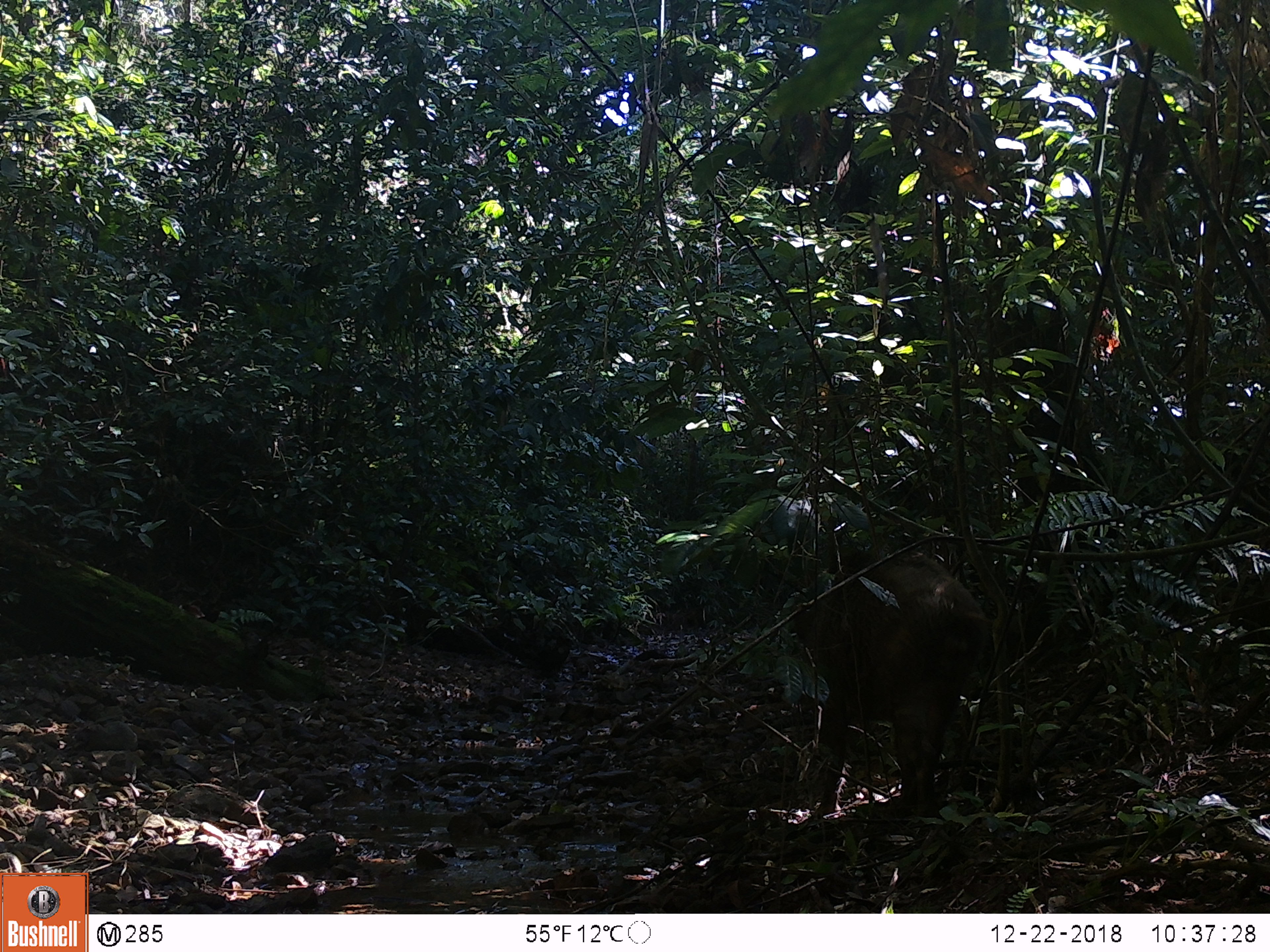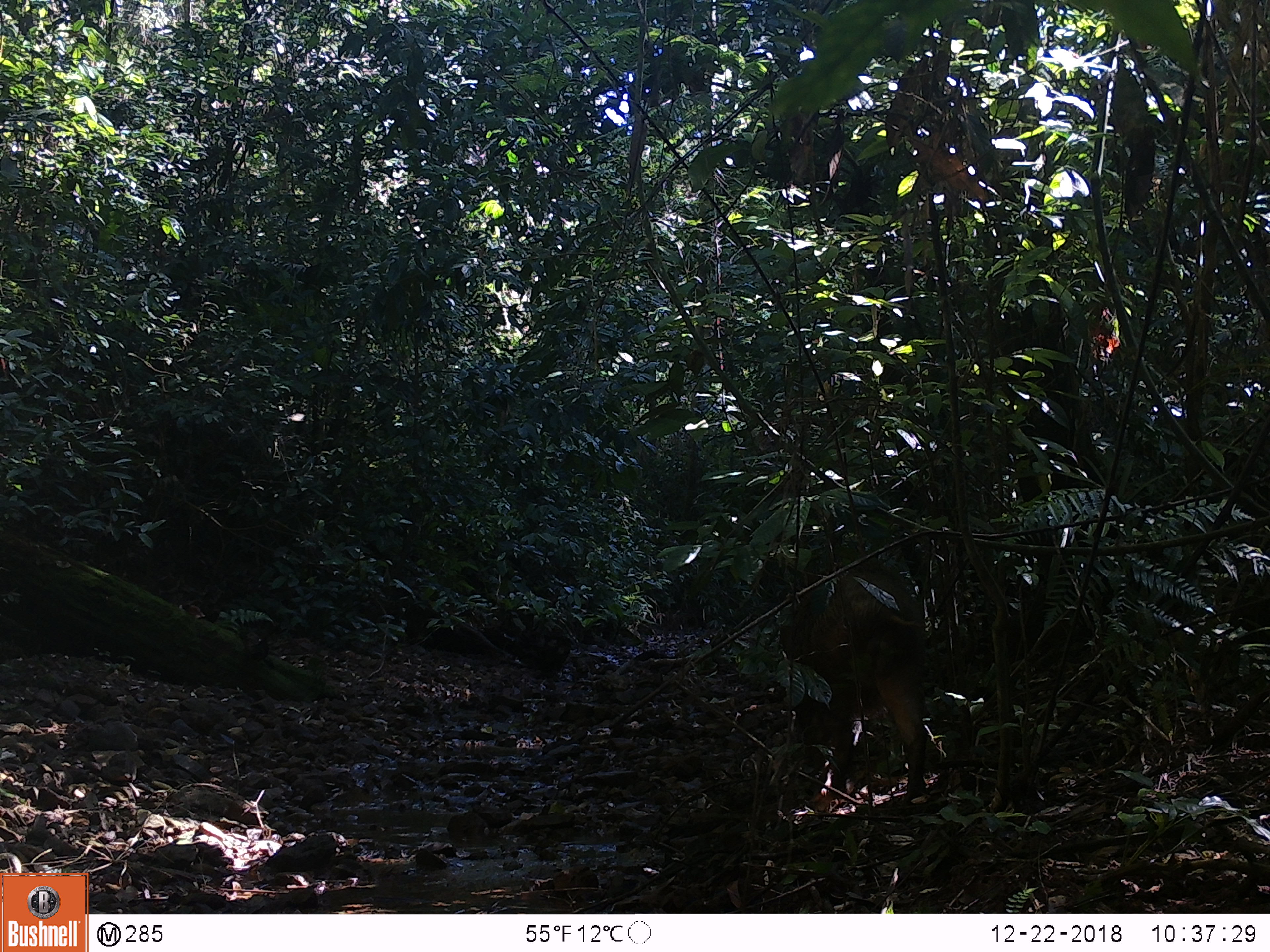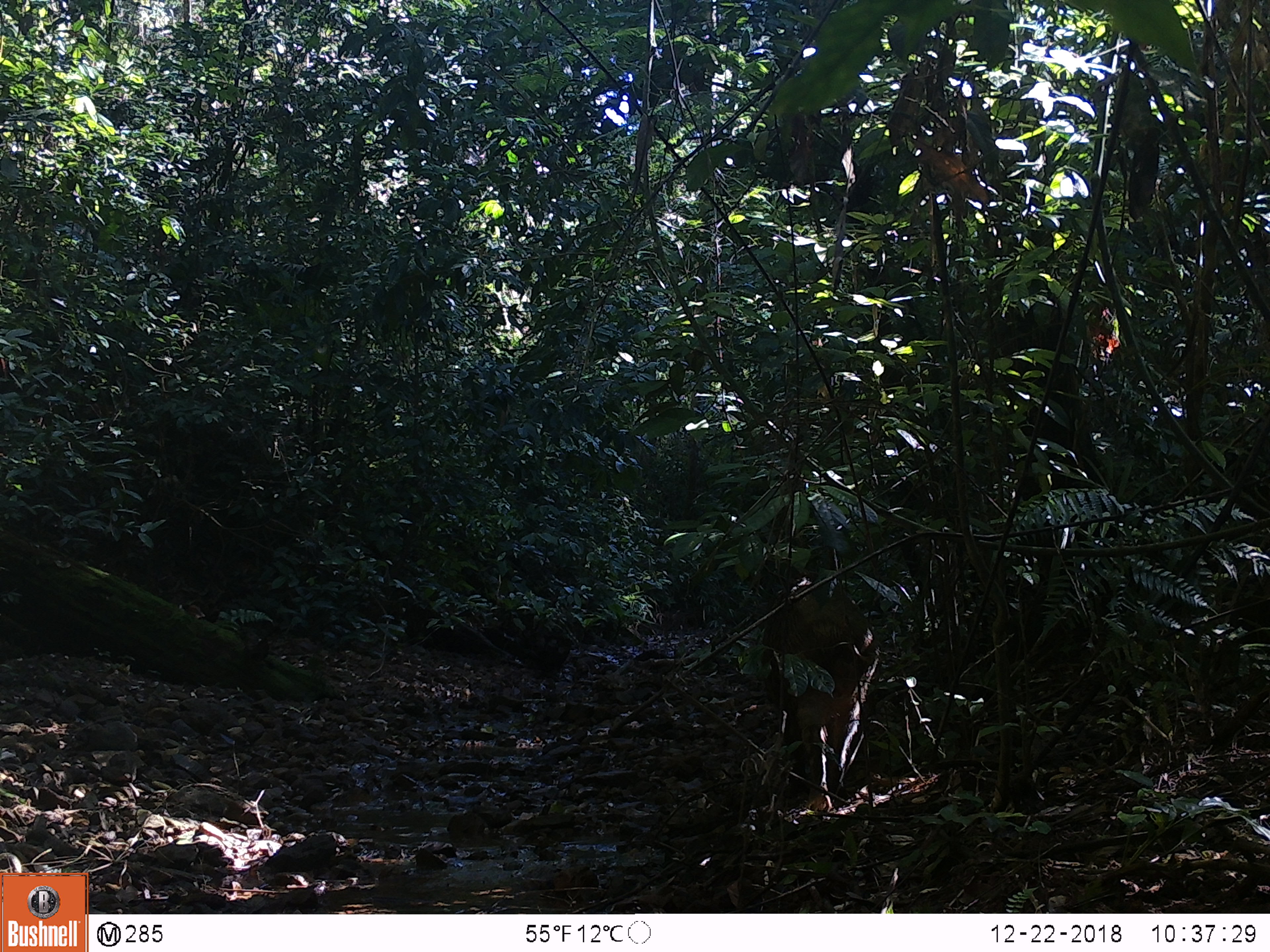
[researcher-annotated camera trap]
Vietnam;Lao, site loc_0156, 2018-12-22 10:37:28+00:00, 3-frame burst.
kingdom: Animalia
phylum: Chordata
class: Mammalia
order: Artiodactyla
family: Suidae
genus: Sus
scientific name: Sus scrofa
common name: eurasian wild pig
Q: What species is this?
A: Eurasian wild pig (Sus scrofa).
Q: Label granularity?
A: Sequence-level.